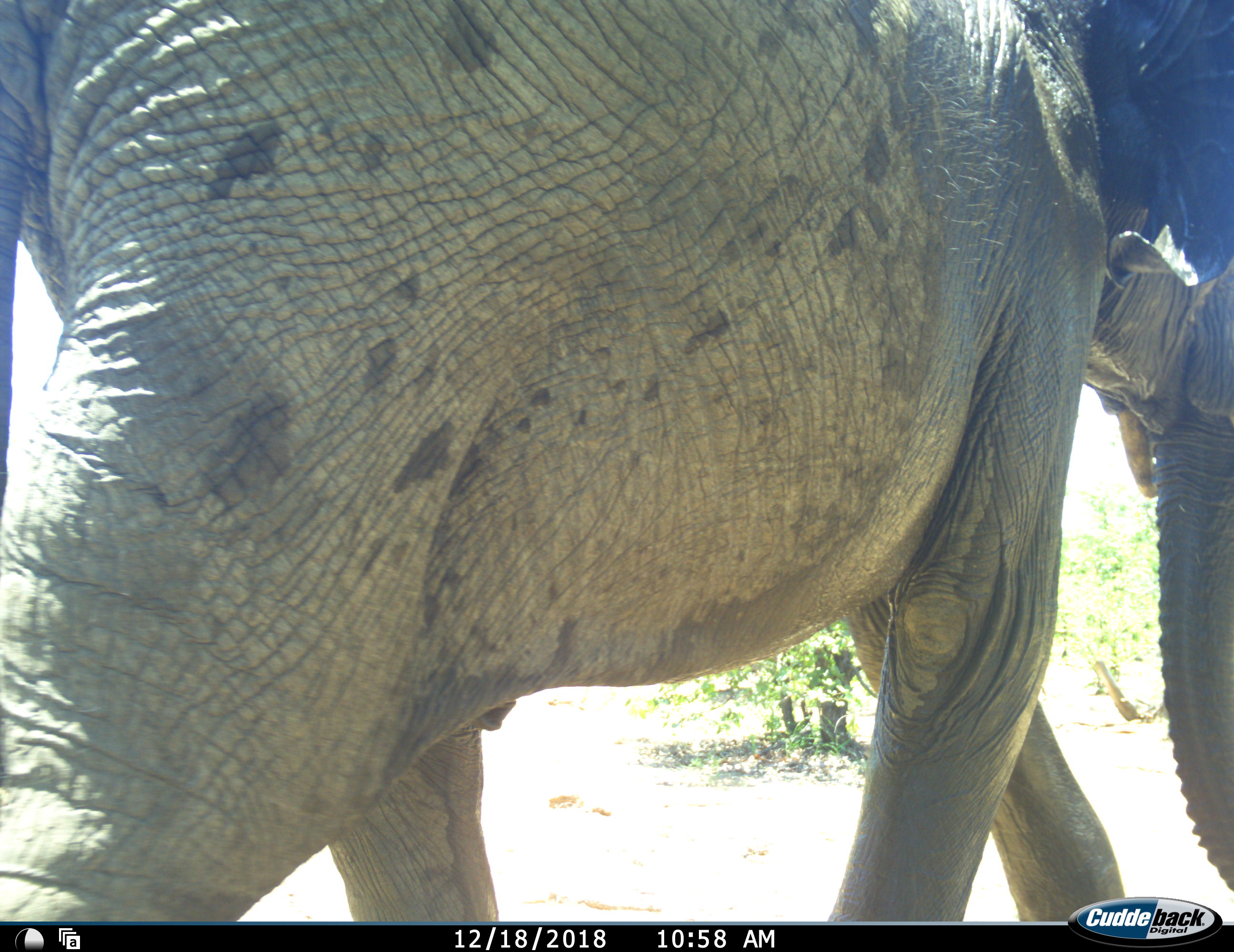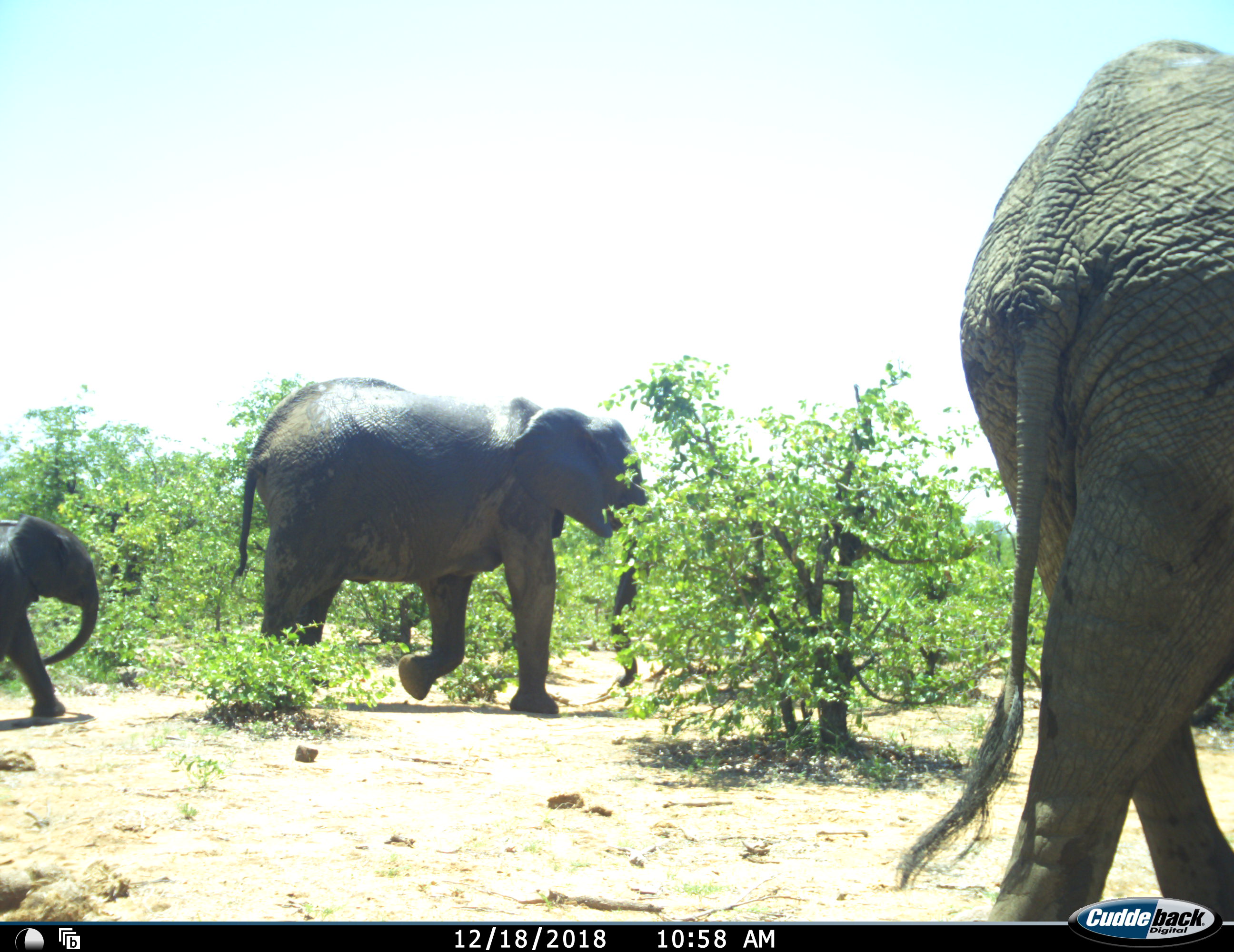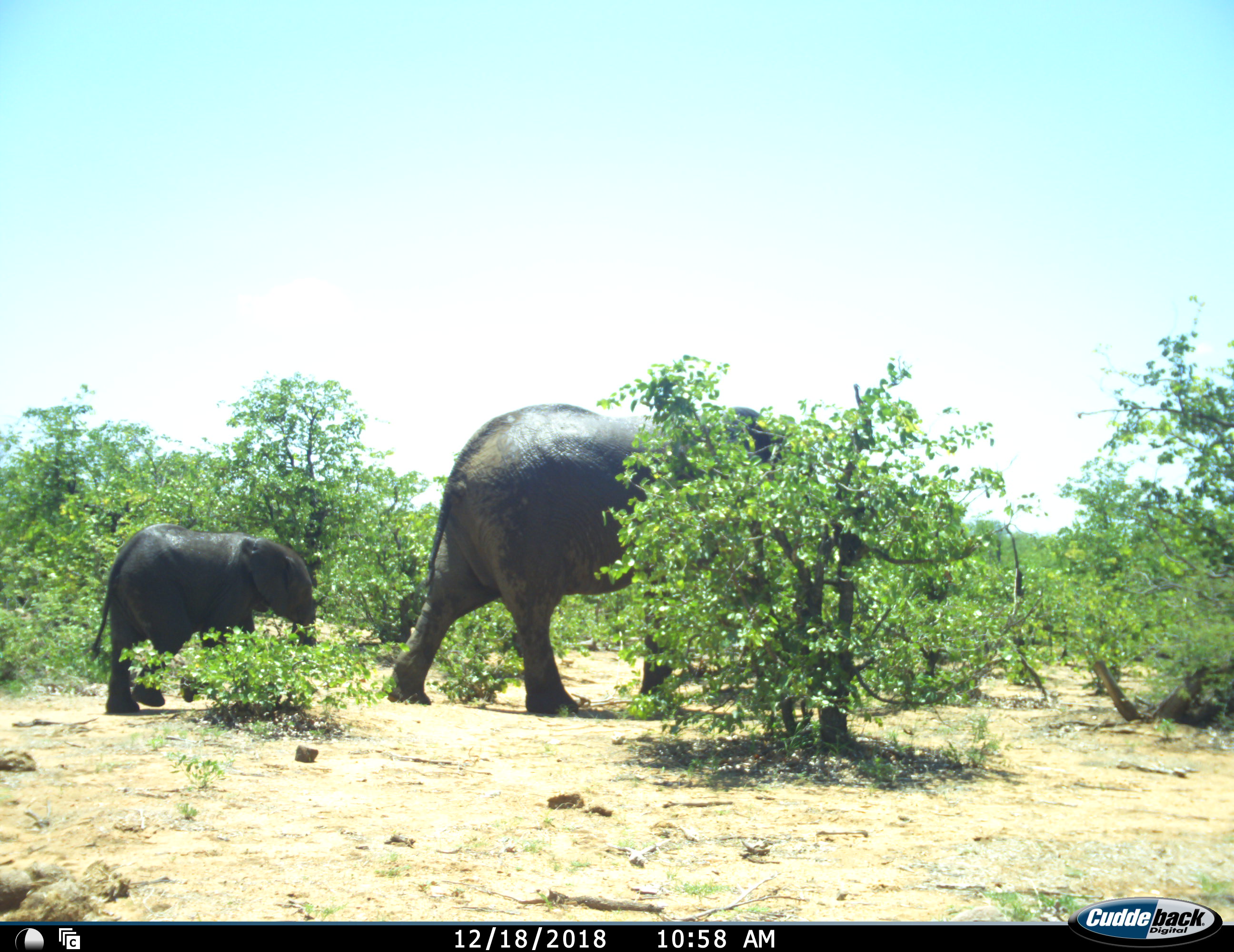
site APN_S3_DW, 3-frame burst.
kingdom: Animalia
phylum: Chordata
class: Mammalia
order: Proboscidea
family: Elephantidae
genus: Loxodonta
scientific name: Loxodonta africana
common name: african bush elephant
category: elephant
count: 3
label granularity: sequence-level